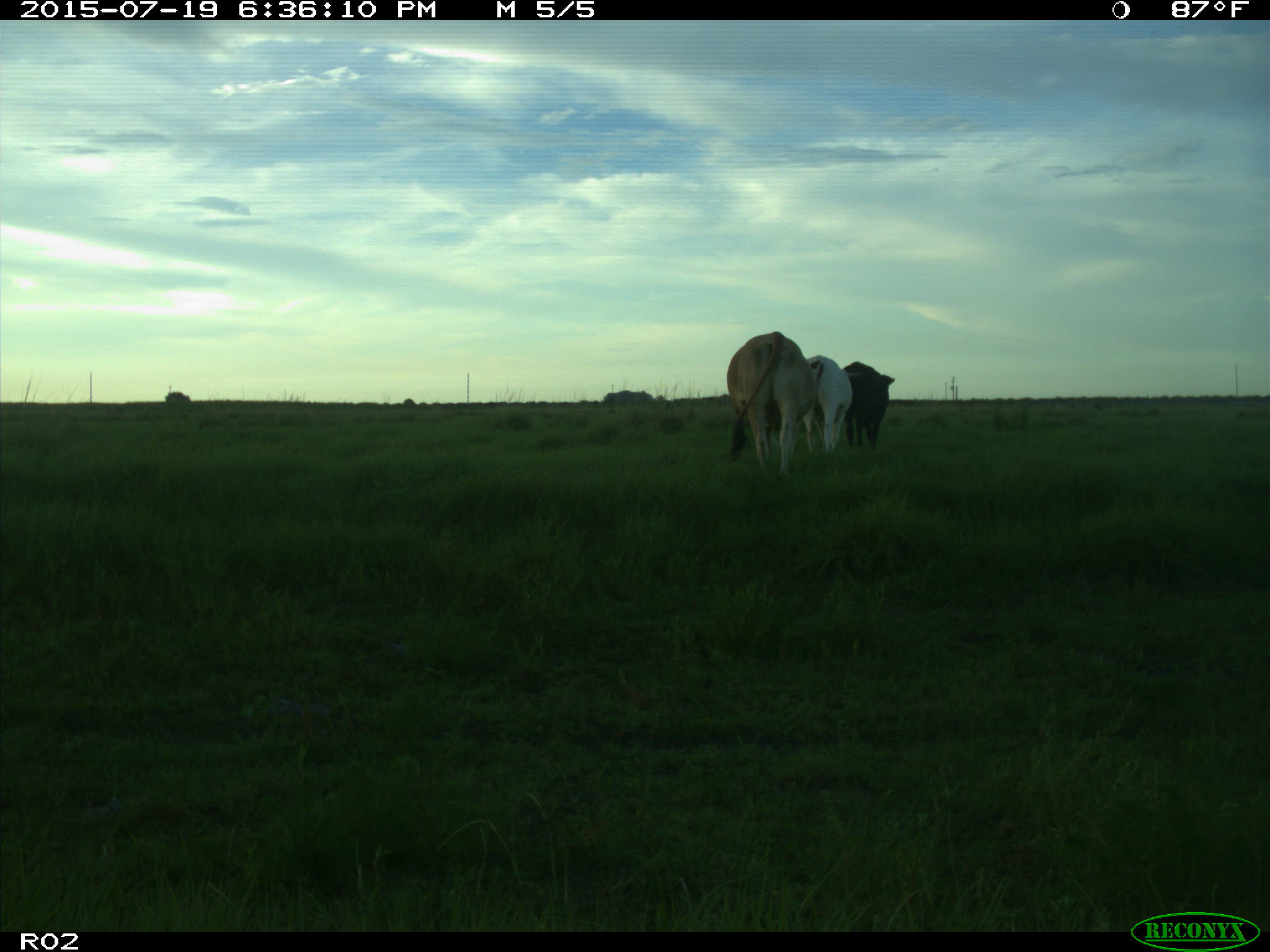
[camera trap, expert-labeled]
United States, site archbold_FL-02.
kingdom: Animalia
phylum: Chordata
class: Mammalia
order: Artiodactyla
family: Bovidae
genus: Bos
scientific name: Bos taurus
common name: domestic cow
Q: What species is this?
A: Bos taurus (domestic cow).